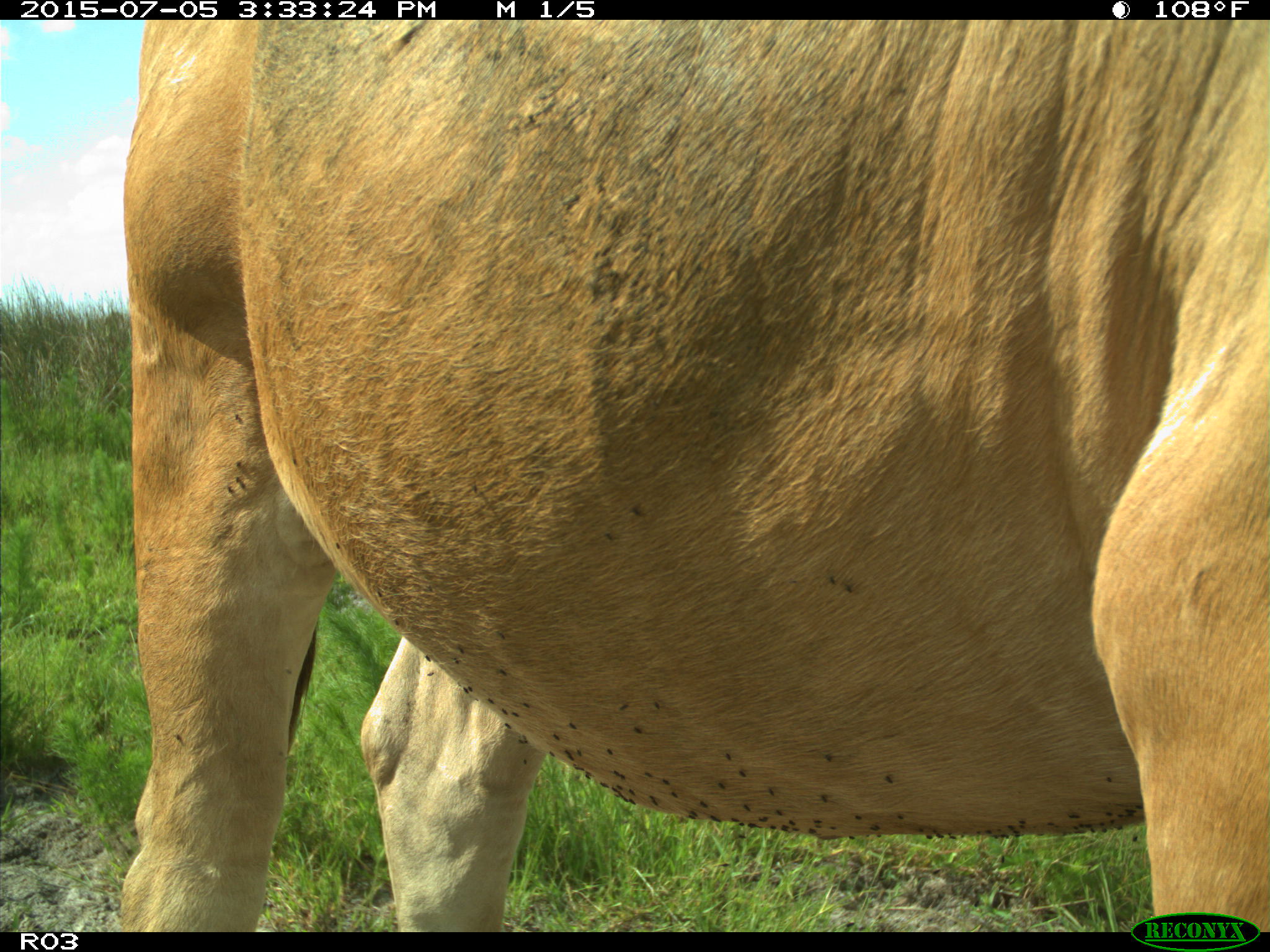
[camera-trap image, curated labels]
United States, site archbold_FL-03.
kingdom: Animalia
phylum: Chordata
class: Mammalia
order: Artiodactyla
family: Bovidae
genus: Bos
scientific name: Bos taurus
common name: domestic cow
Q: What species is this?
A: Bos taurus (domestic cow).